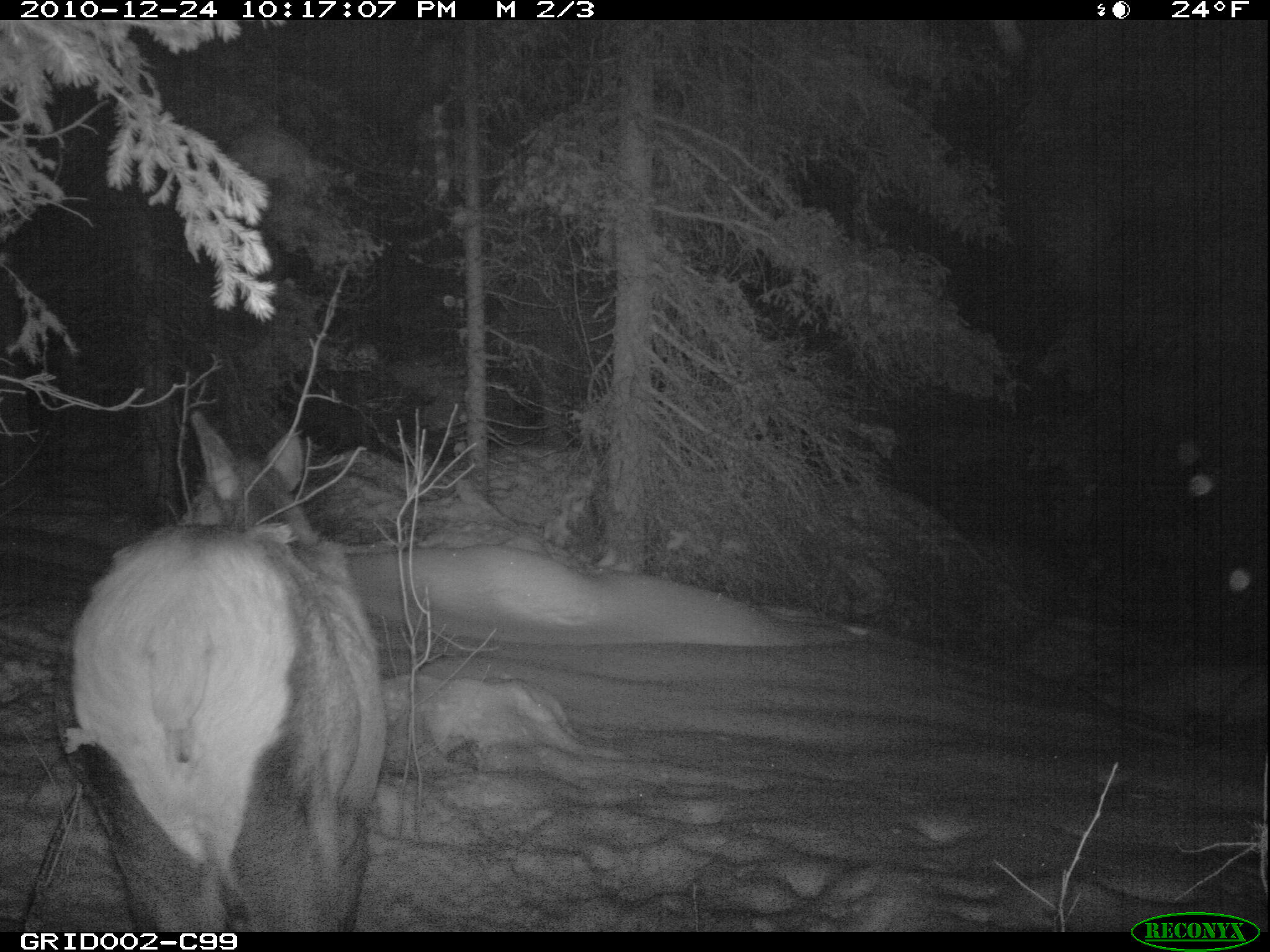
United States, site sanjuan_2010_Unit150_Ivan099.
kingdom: Animalia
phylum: Chordata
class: Mammalia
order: Artiodactyla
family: Cervidae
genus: Cervus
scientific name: Cervus elaphus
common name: red deer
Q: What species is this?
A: Cervus elaphus (red deer).